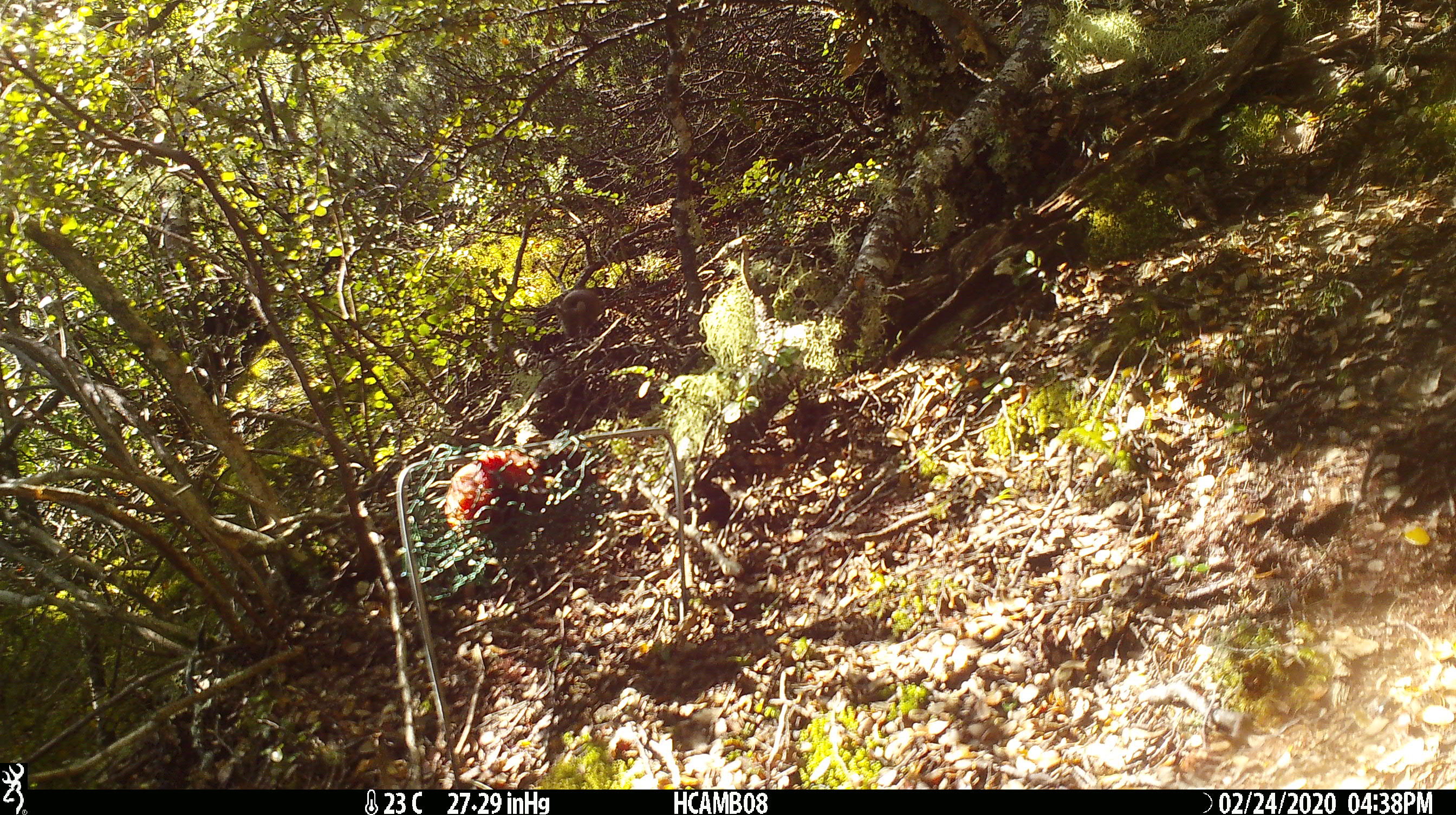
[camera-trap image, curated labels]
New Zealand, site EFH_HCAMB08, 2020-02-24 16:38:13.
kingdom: Animalia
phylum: Chordata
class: Mammalia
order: Rodentia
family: Muridae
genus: Mus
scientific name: Mus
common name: mouse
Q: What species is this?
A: Mouse (Mus).